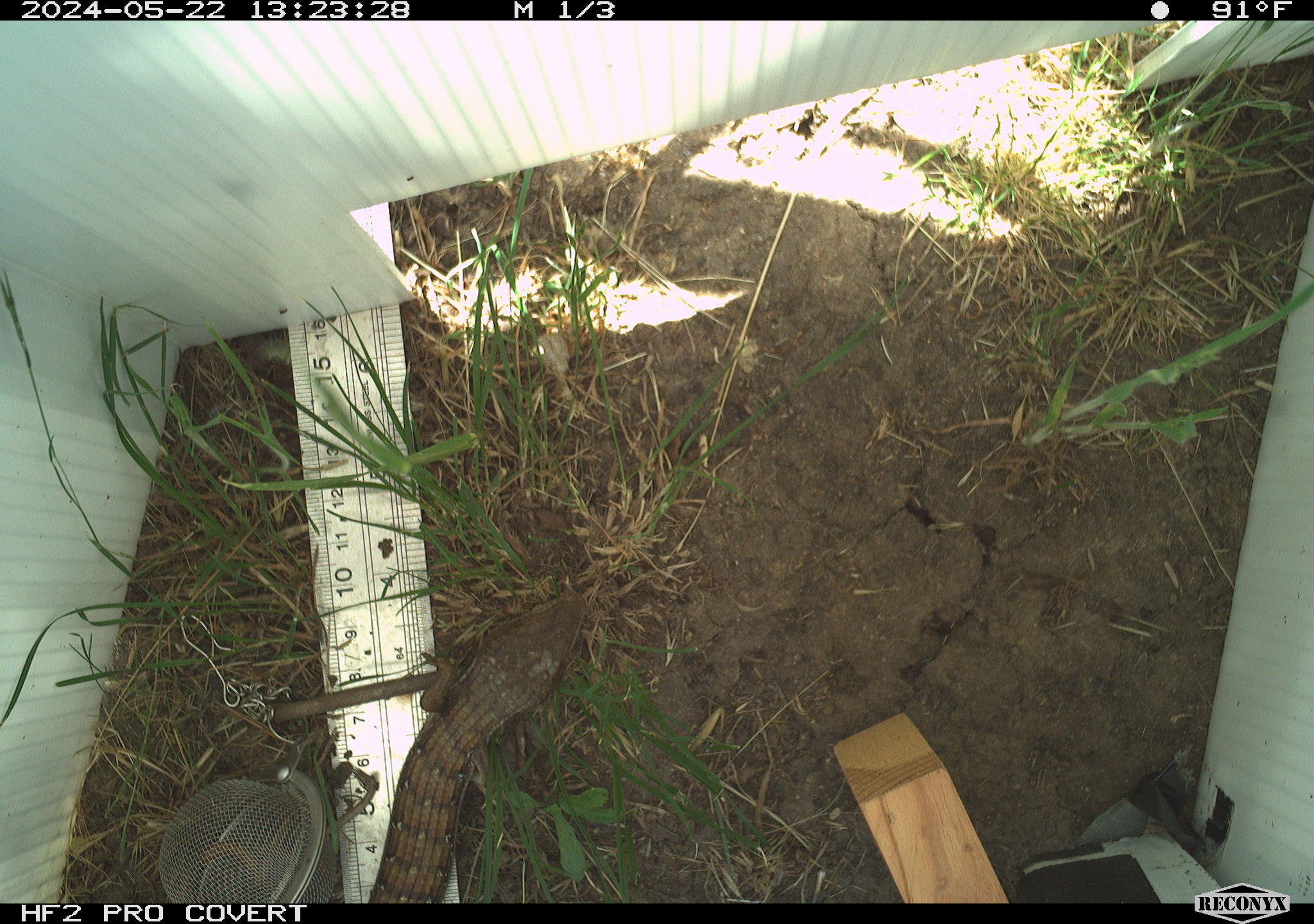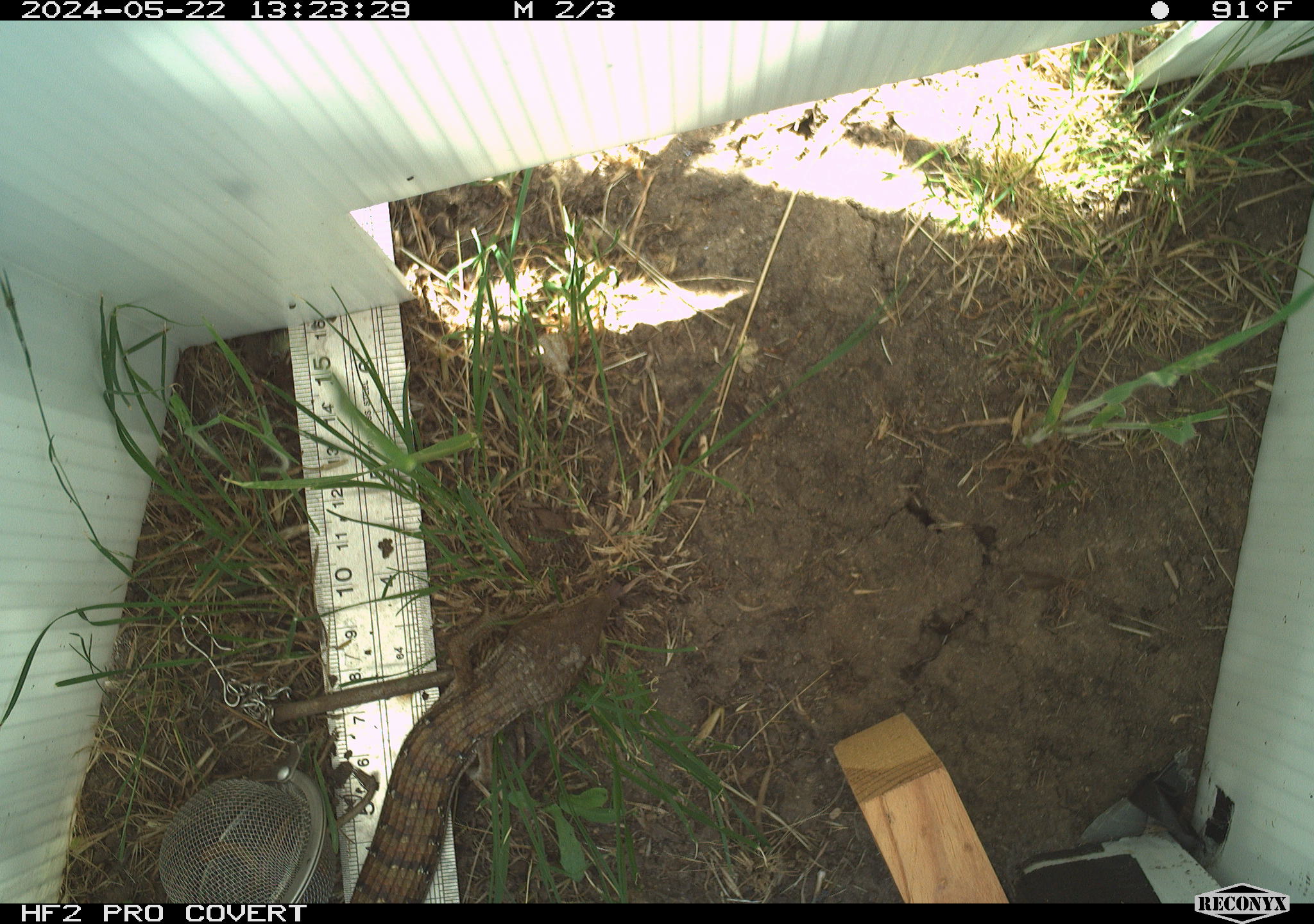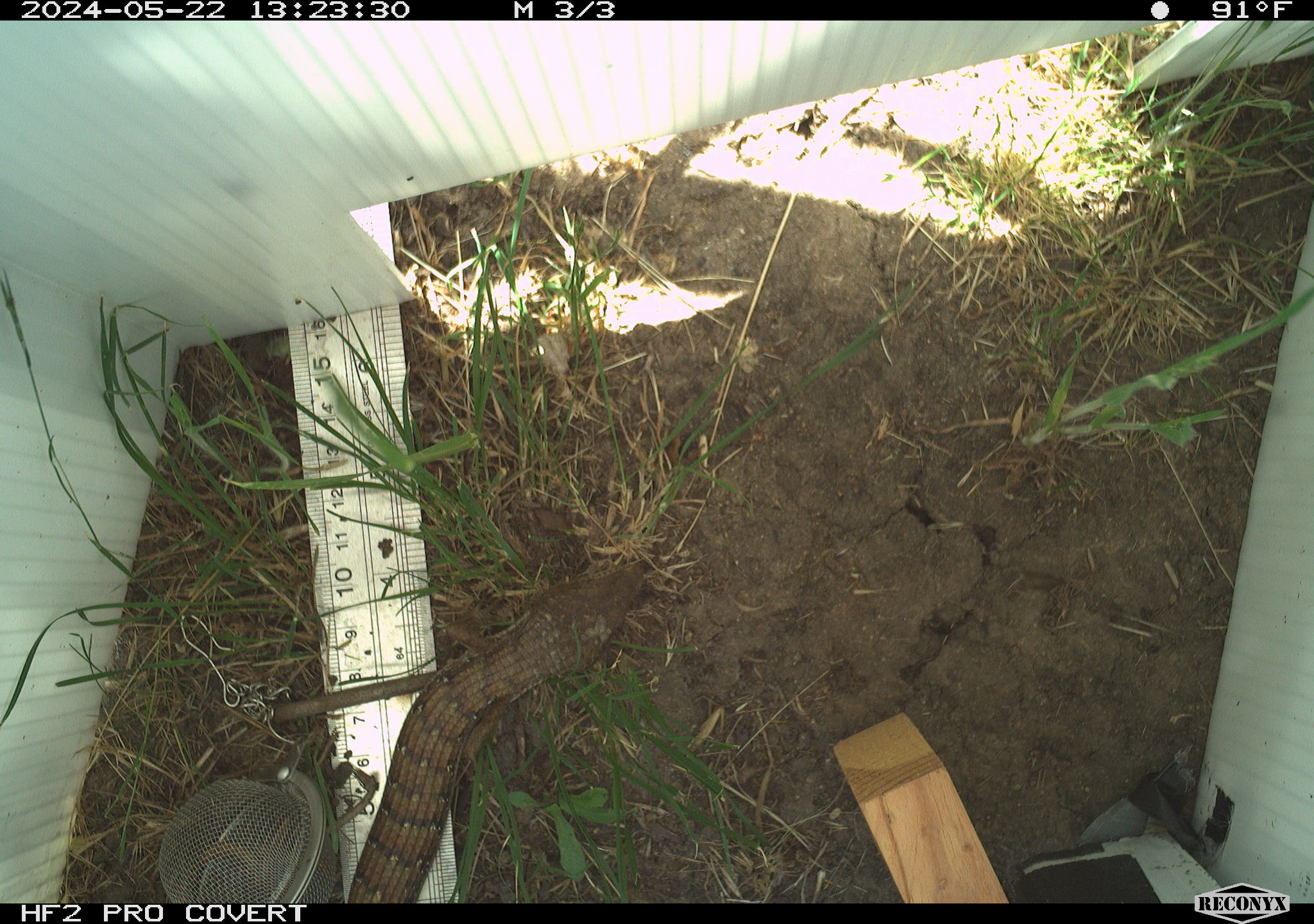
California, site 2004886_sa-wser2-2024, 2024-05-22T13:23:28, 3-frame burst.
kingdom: Animalia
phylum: Chordata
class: Reptilia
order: Squamata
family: Anguidae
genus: Elgaria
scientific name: Elgaria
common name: alligator lizards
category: elgaria species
Elgaria species (alligator lizards) (Elgaria).